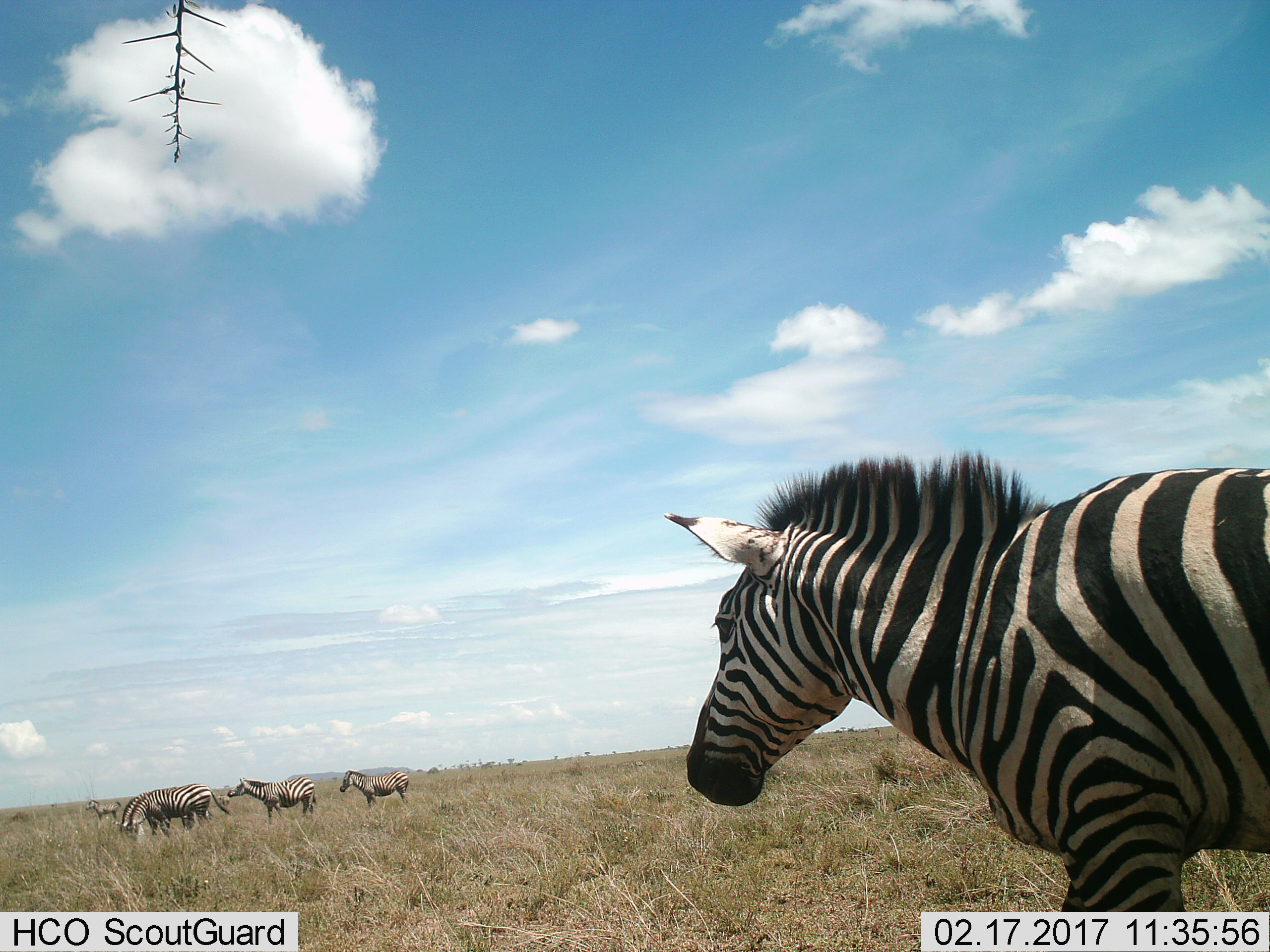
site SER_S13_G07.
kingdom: Animalia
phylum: Chordata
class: Mammalia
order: Perissodactyla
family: Equidae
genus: Equus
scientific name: Equus quagga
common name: plains zebra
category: zebraplains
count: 6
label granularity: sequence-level